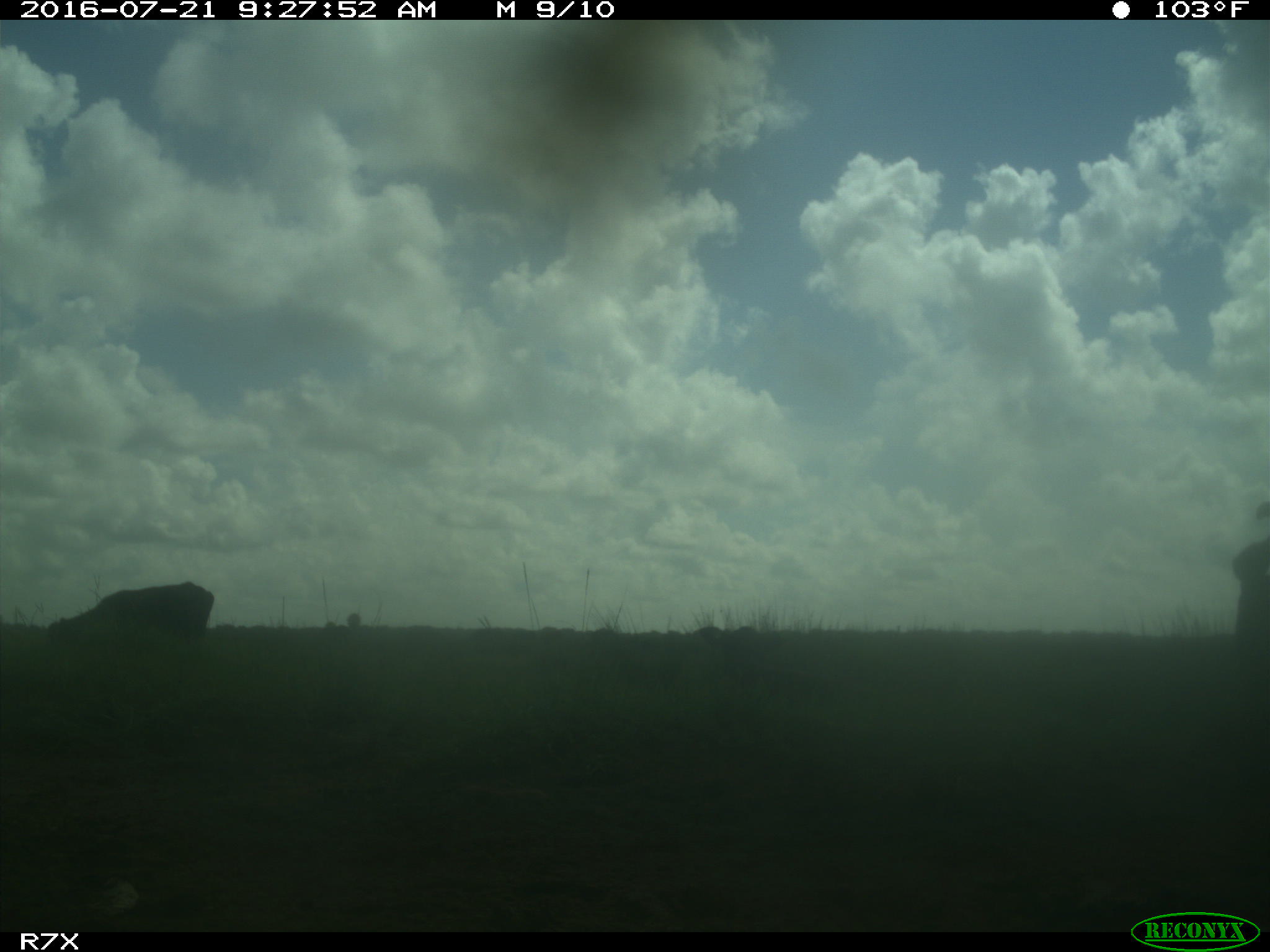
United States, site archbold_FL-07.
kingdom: Animalia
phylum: Chordata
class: Mammalia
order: Artiodactyla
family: Bovidae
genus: Bos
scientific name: Bos taurus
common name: domestic cow